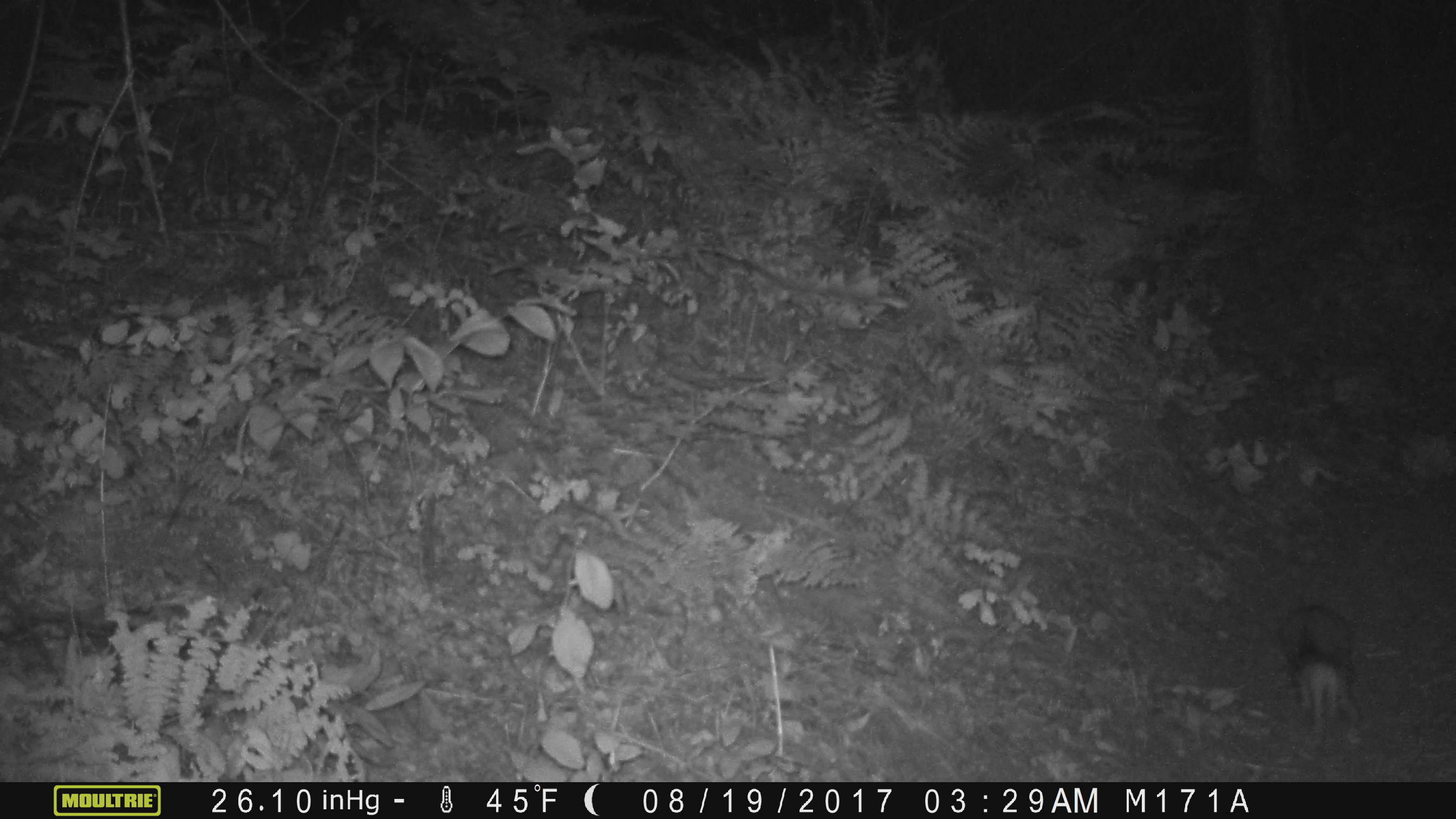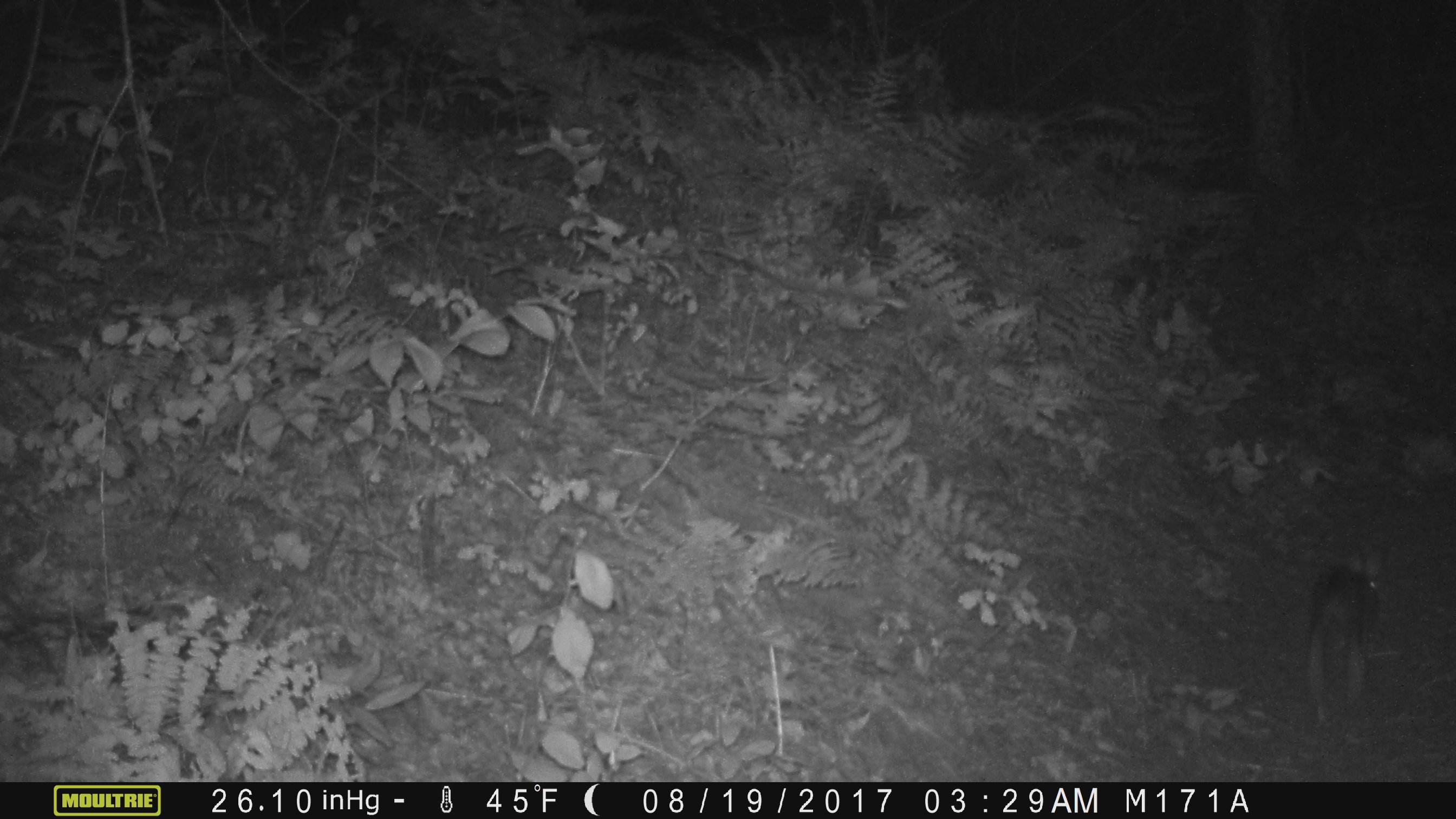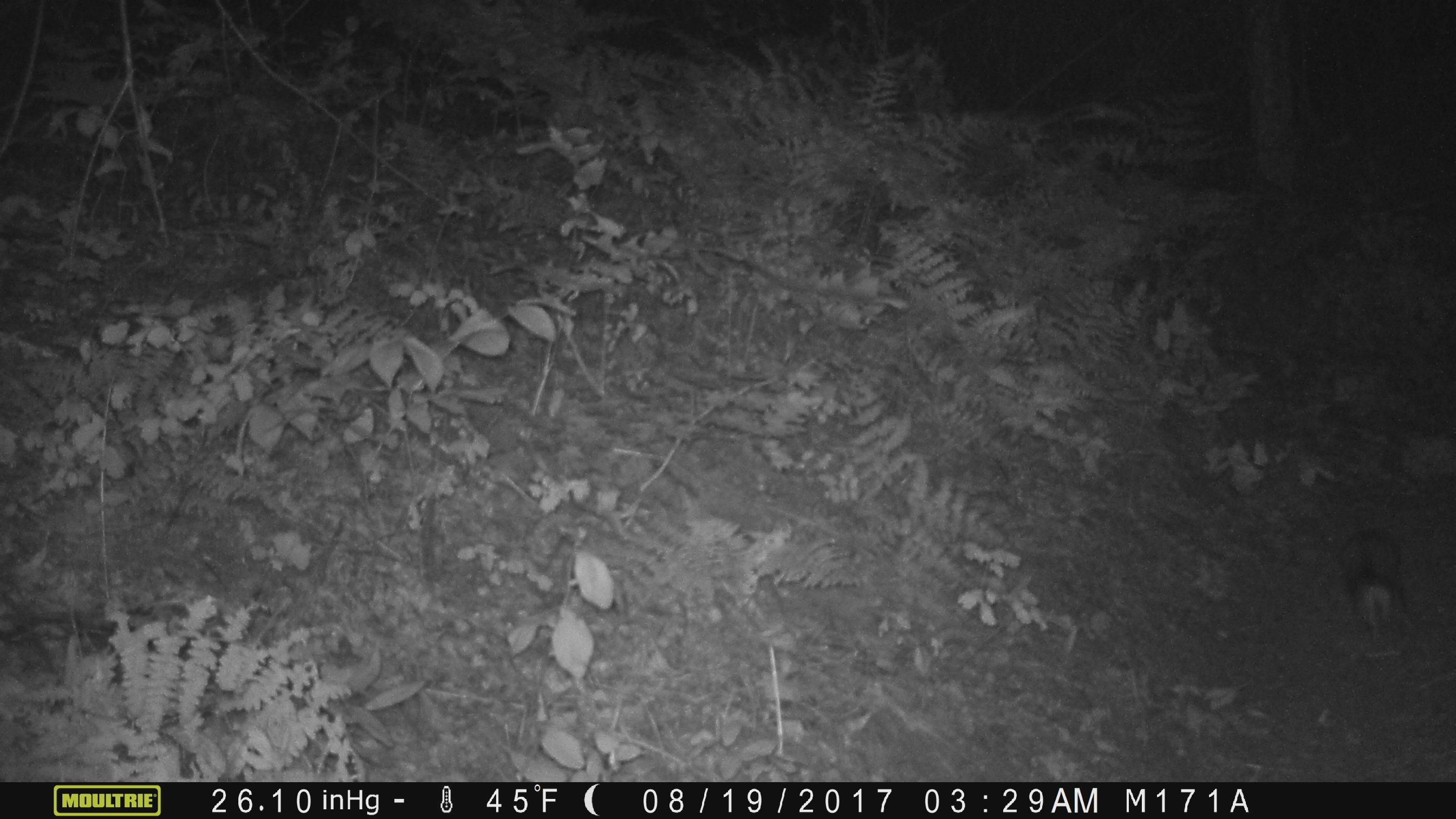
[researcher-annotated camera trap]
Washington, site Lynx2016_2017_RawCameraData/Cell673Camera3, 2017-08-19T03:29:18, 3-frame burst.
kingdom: Animalia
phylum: Chordata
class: Mammalia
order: Lagomorpha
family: Leporidae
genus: Lepus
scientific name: Lepus americanus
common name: snowshoe hare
Lepus americanus (snowshoe hare). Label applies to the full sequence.